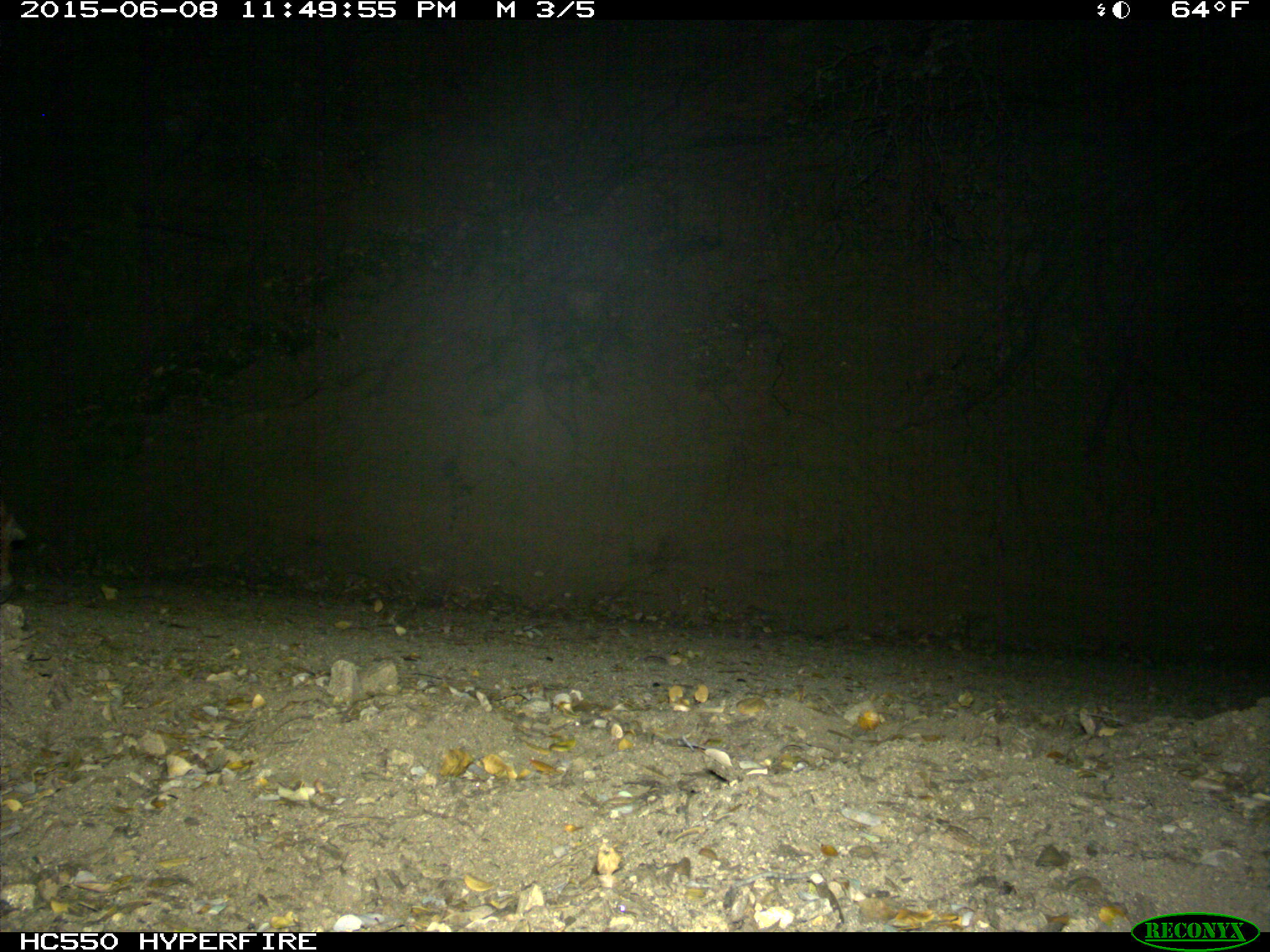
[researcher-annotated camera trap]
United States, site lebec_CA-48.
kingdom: Animalia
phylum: Chordata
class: Mammalia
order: Artiodactyla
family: Cervidae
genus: Cervus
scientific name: Cervus canadensis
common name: elk